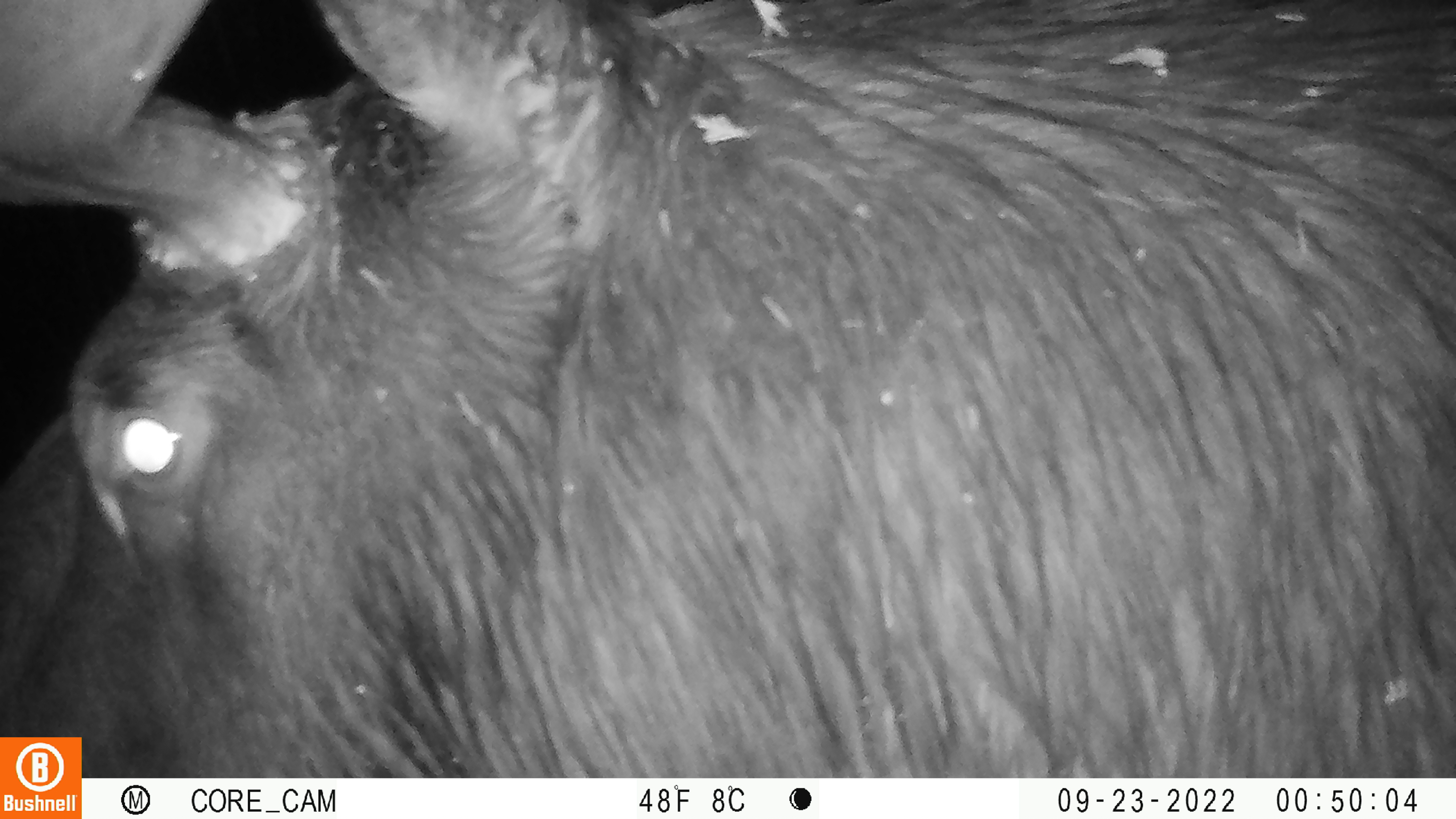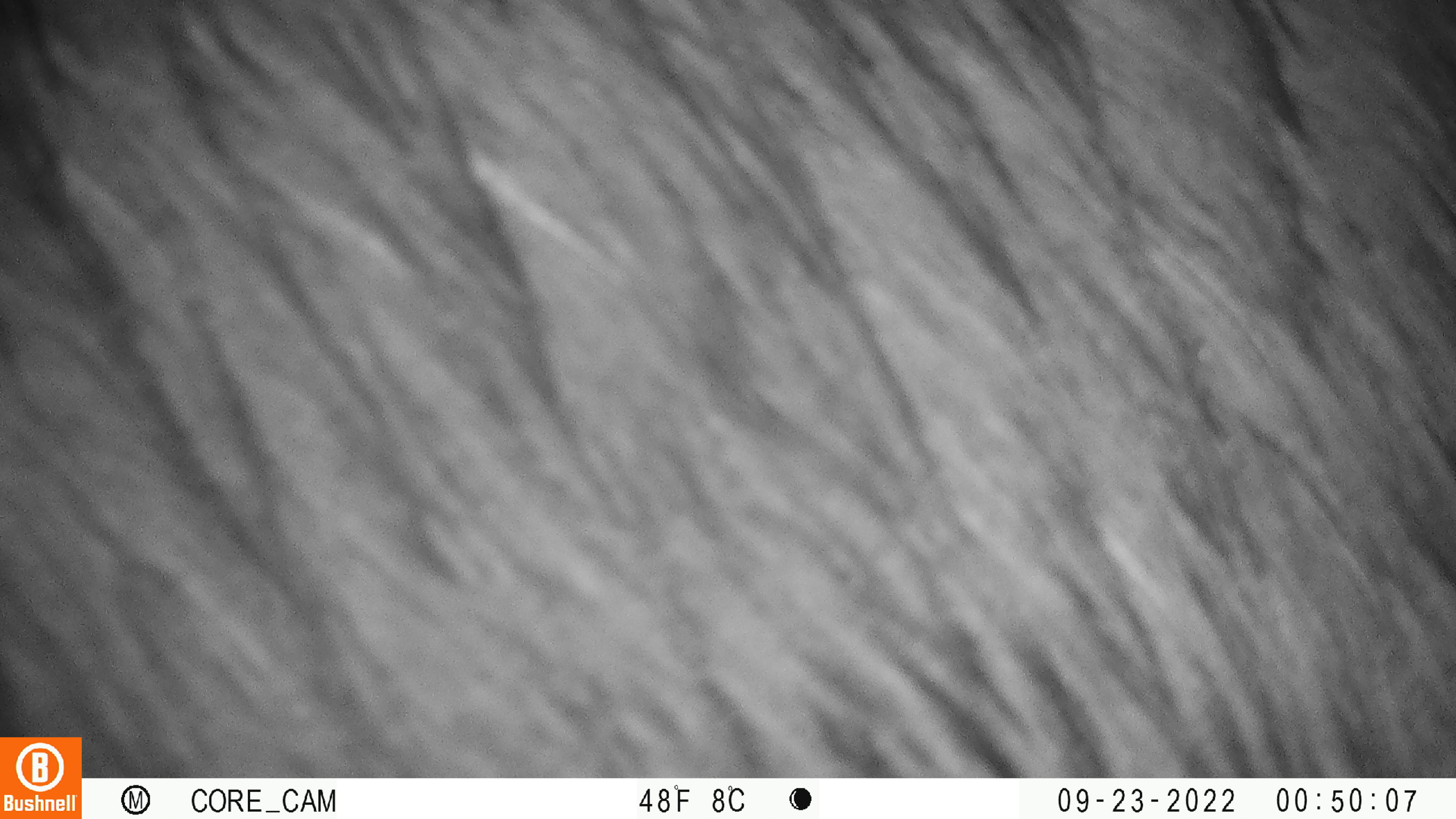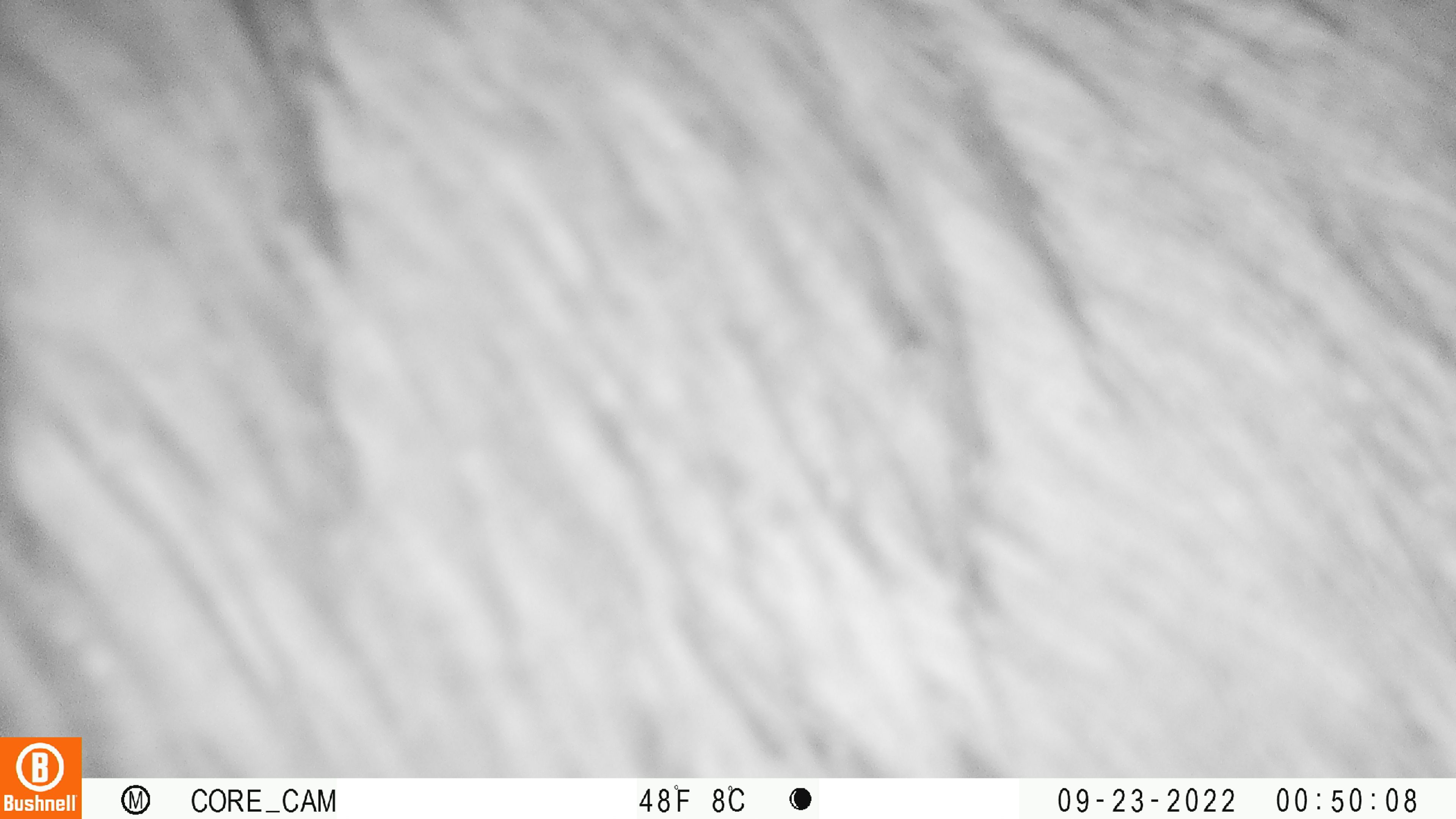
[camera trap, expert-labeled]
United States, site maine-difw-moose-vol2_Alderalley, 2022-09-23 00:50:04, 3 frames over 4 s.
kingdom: Animalia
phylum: Chordata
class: Mammalia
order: Artiodactyla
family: Cervidae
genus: Alces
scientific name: Alces alces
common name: moose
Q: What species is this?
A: Moose (Alces alces).